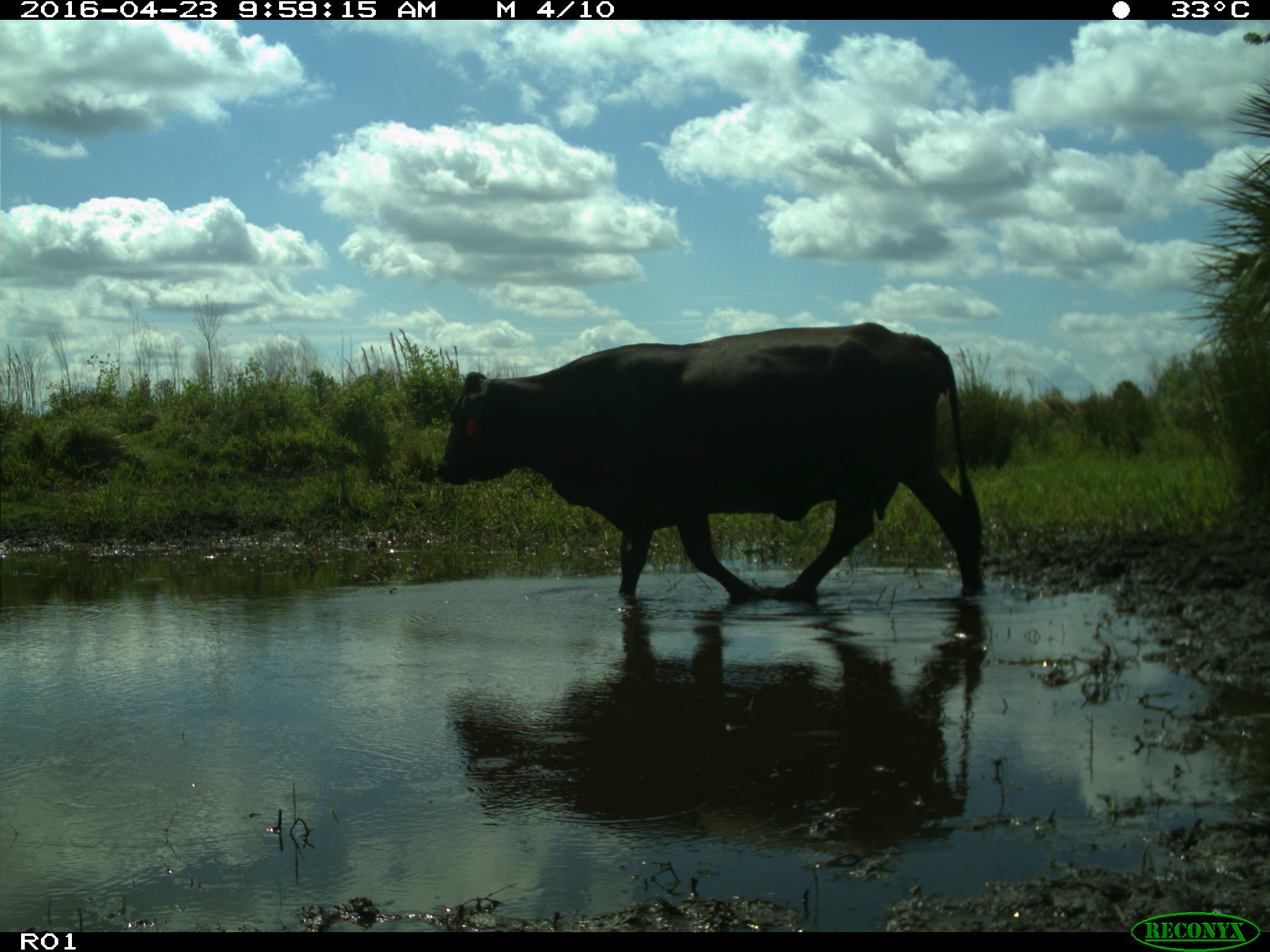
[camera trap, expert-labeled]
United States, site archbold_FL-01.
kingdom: Animalia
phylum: Chordata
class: Mammalia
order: Artiodactyla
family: Bovidae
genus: Bos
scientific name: Bos taurus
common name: domestic cow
Bos taurus (domestic cow).